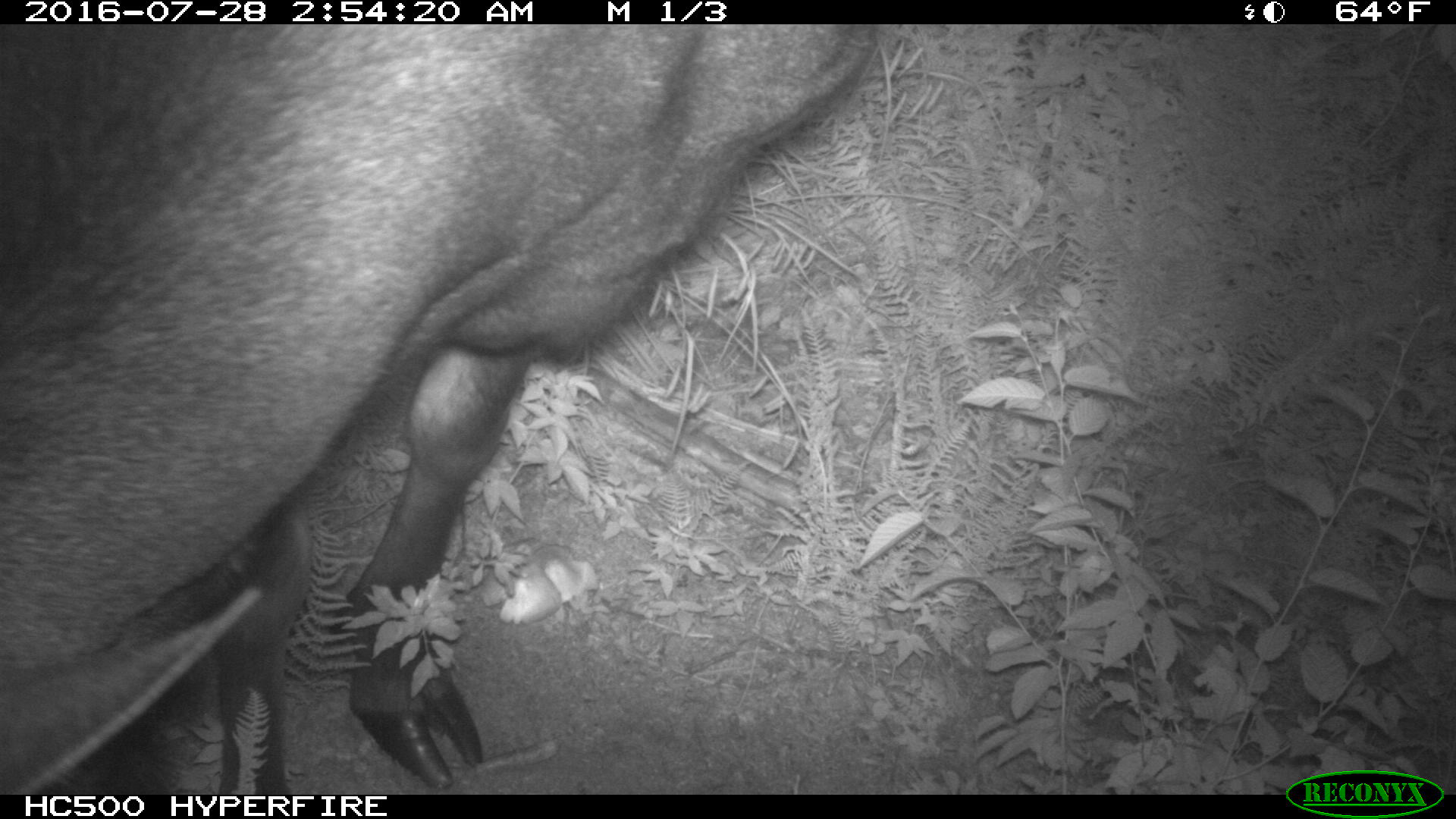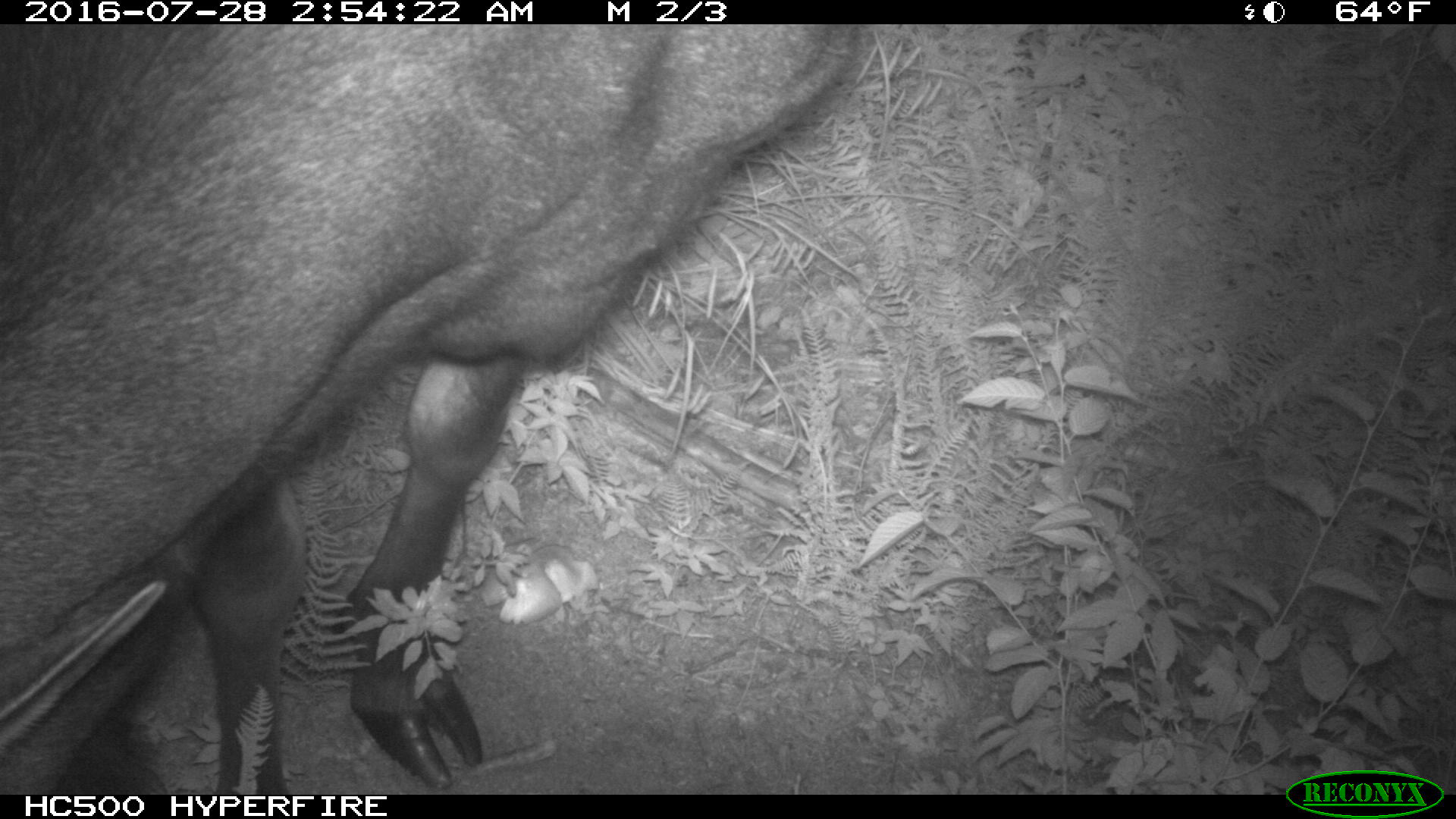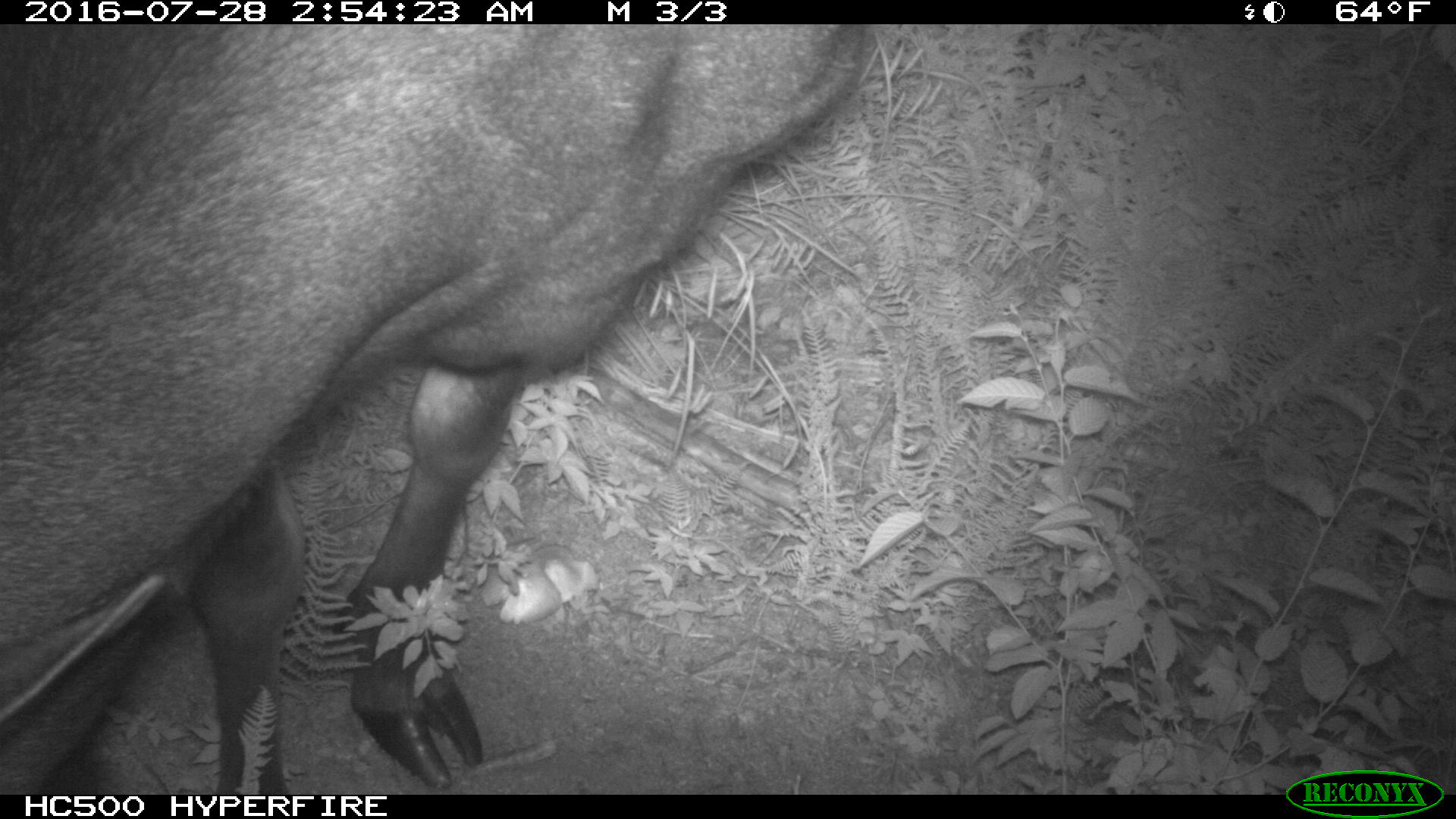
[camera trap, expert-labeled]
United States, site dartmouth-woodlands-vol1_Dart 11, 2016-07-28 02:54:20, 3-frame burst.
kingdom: Animalia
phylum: Chordata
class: Mammalia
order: Artiodactyla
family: Cervidae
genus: Alces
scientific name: Alces alces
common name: moose